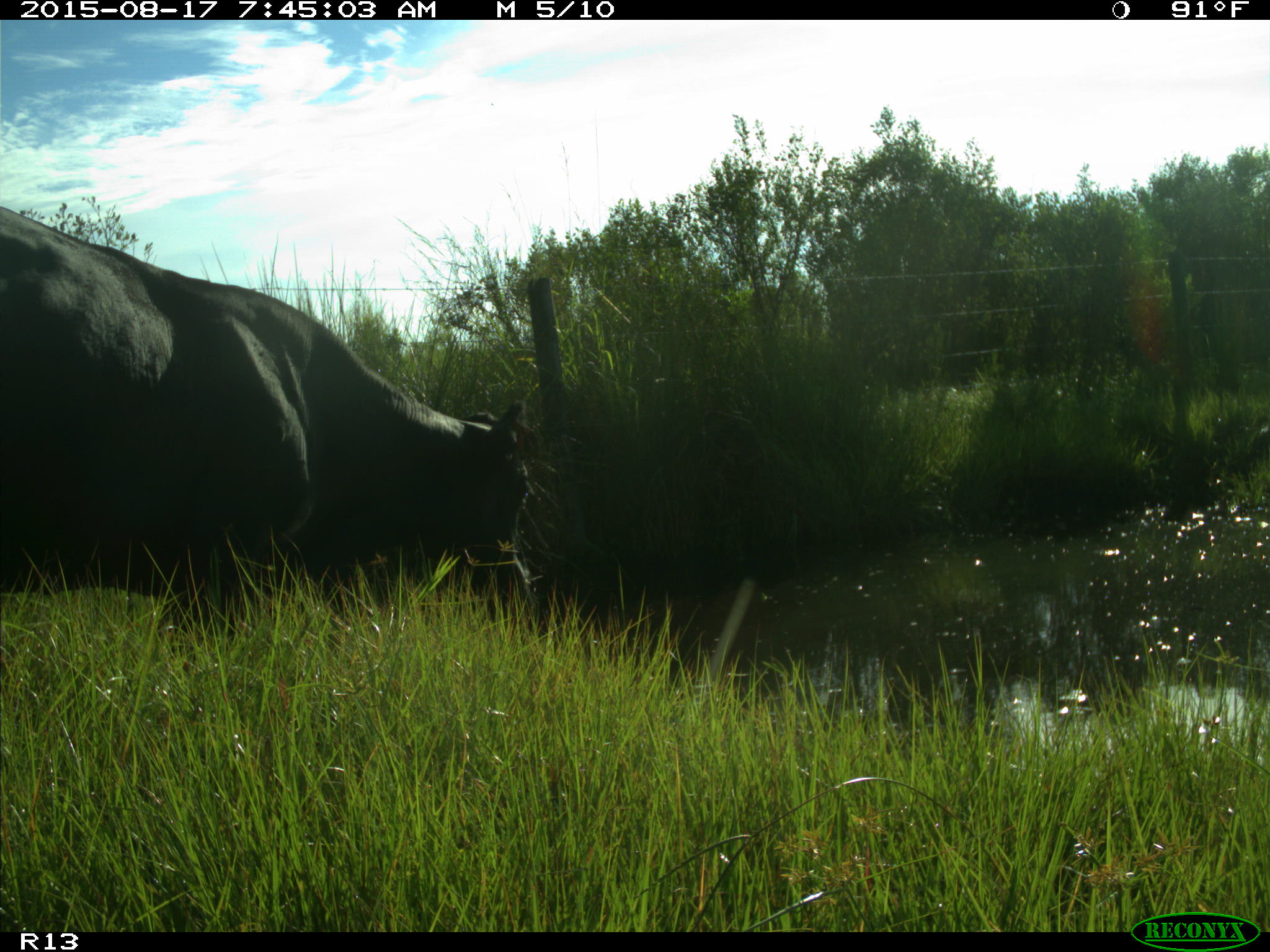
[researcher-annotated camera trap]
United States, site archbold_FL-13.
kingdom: Animalia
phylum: Chordata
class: Mammalia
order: Artiodactyla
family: Bovidae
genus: Bos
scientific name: Bos taurus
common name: domestic cow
Bos taurus (domestic cow).